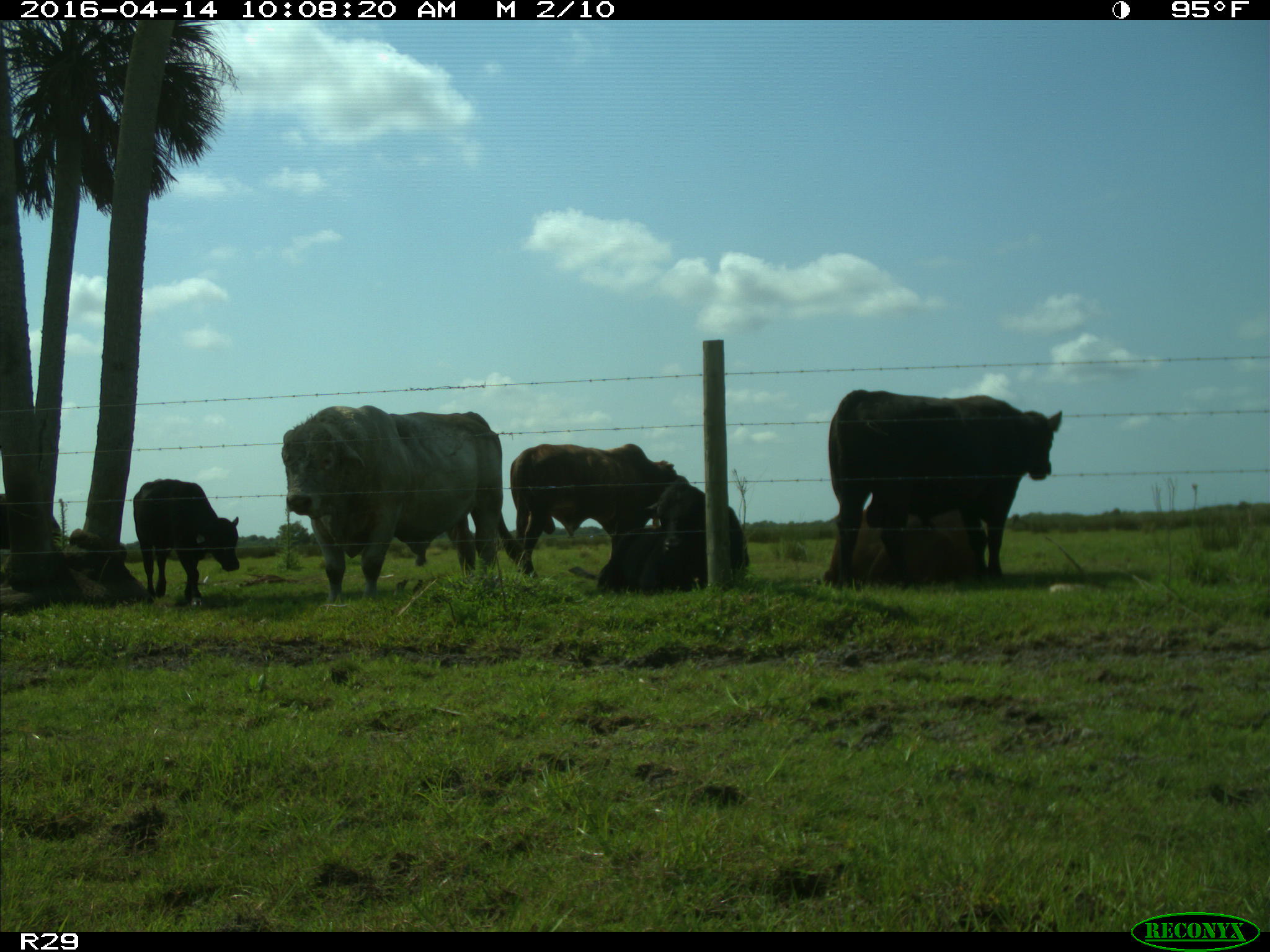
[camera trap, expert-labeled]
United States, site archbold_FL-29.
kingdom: Animalia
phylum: Chordata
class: Mammalia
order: Artiodactyla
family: Bovidae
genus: Bos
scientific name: Bos taurus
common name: domestic cow